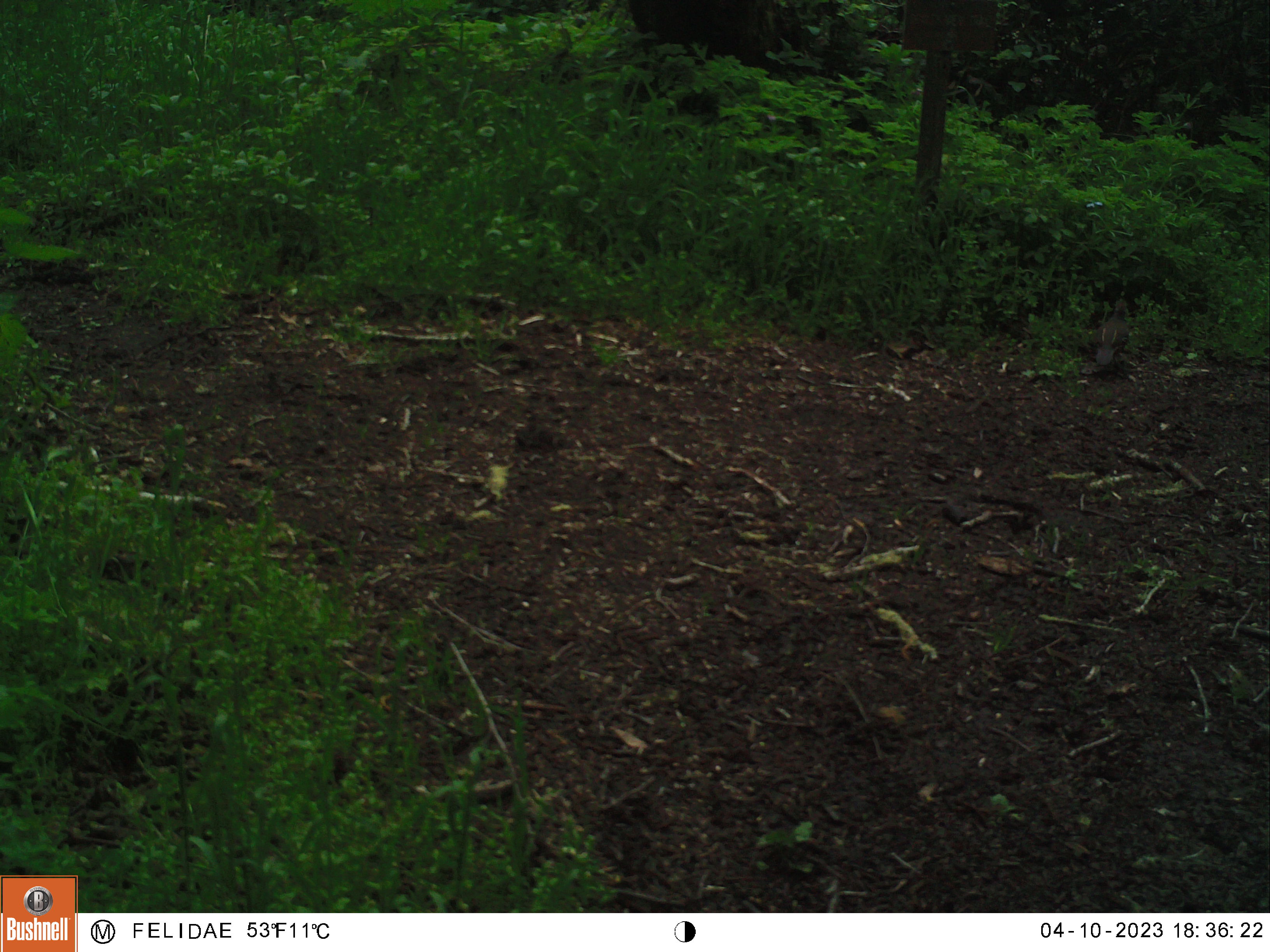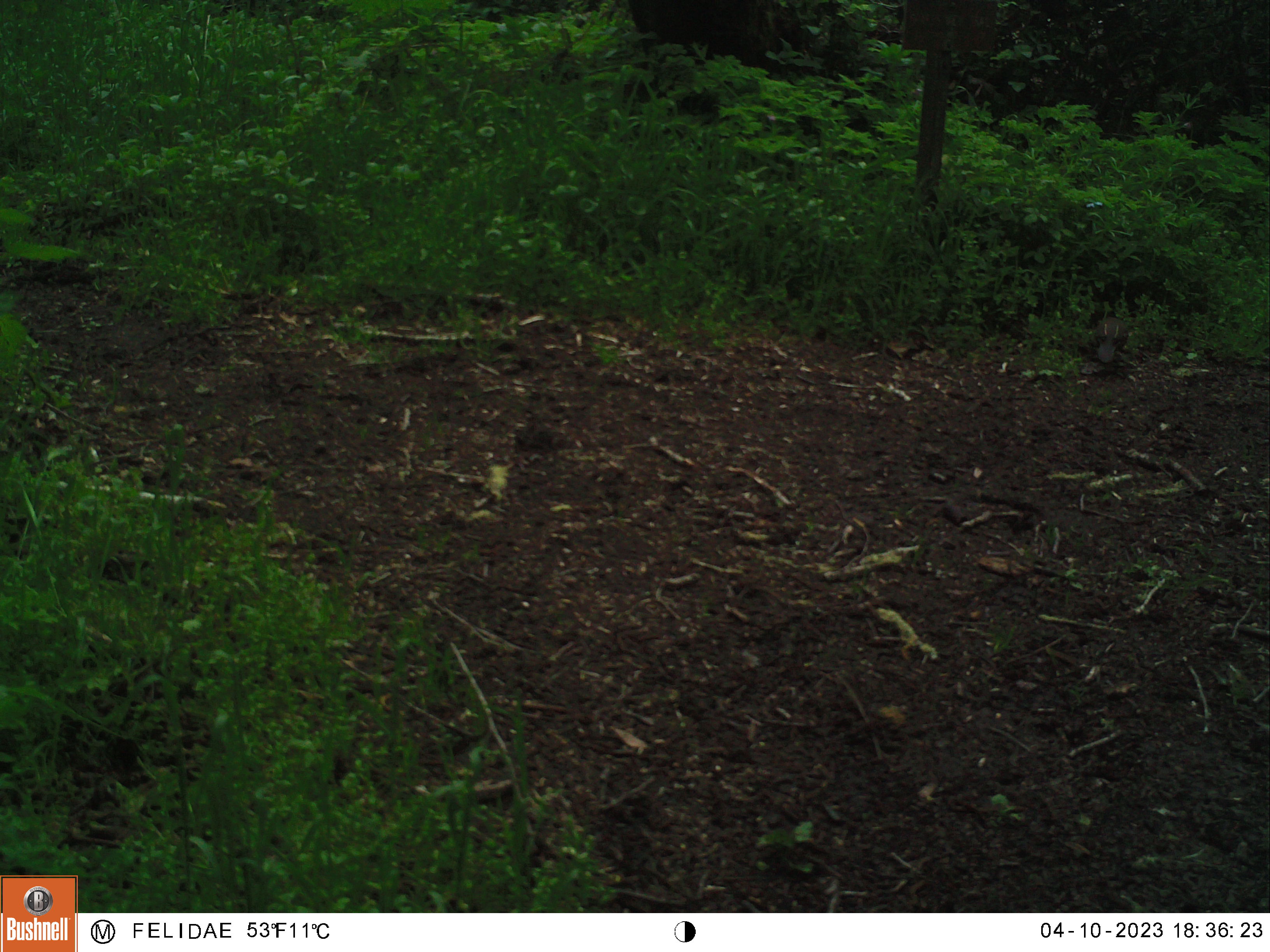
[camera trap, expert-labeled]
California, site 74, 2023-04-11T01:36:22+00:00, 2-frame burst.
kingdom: Animalia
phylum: Chordata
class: Aves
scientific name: Aves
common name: bird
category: unknown bird